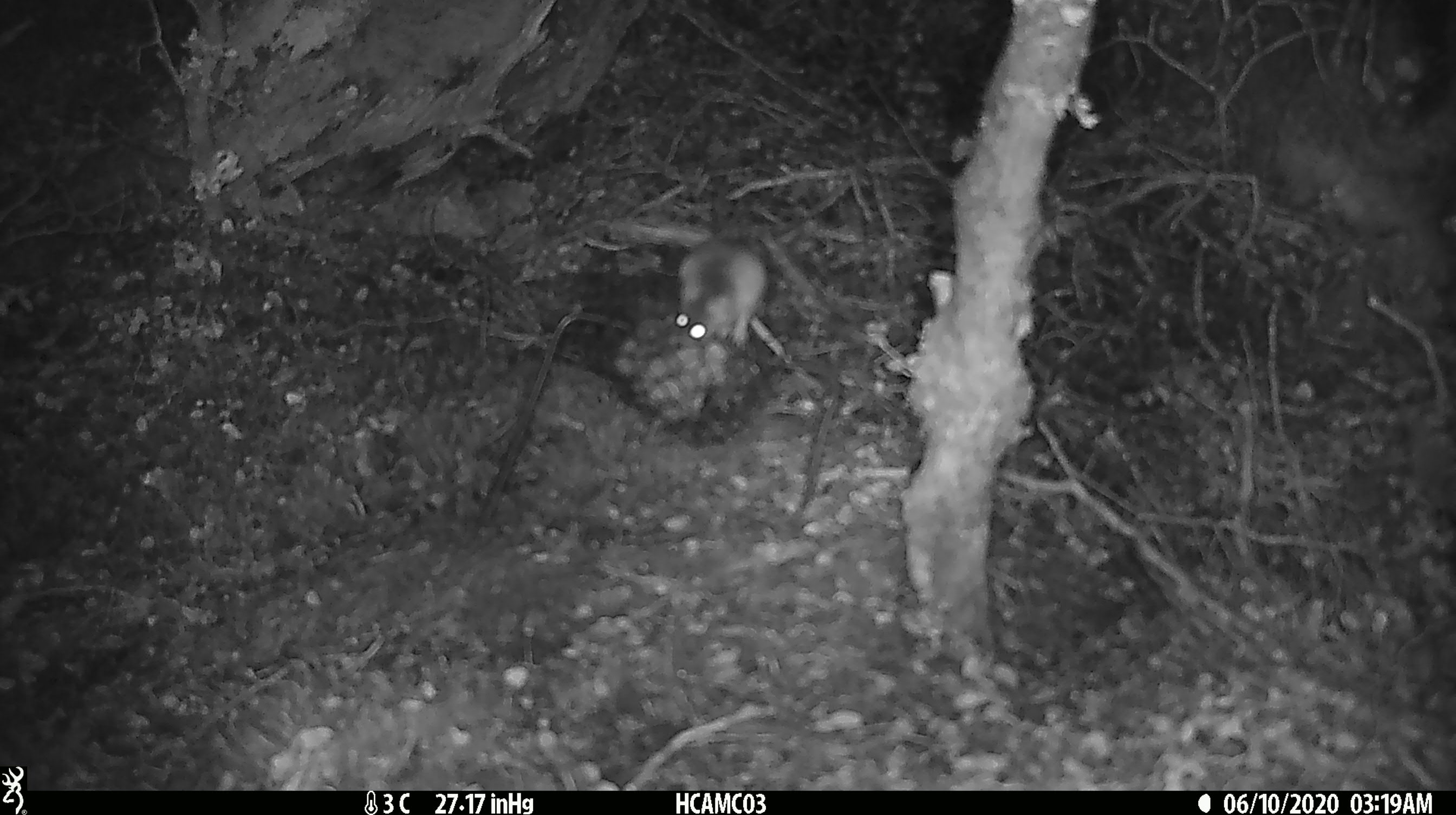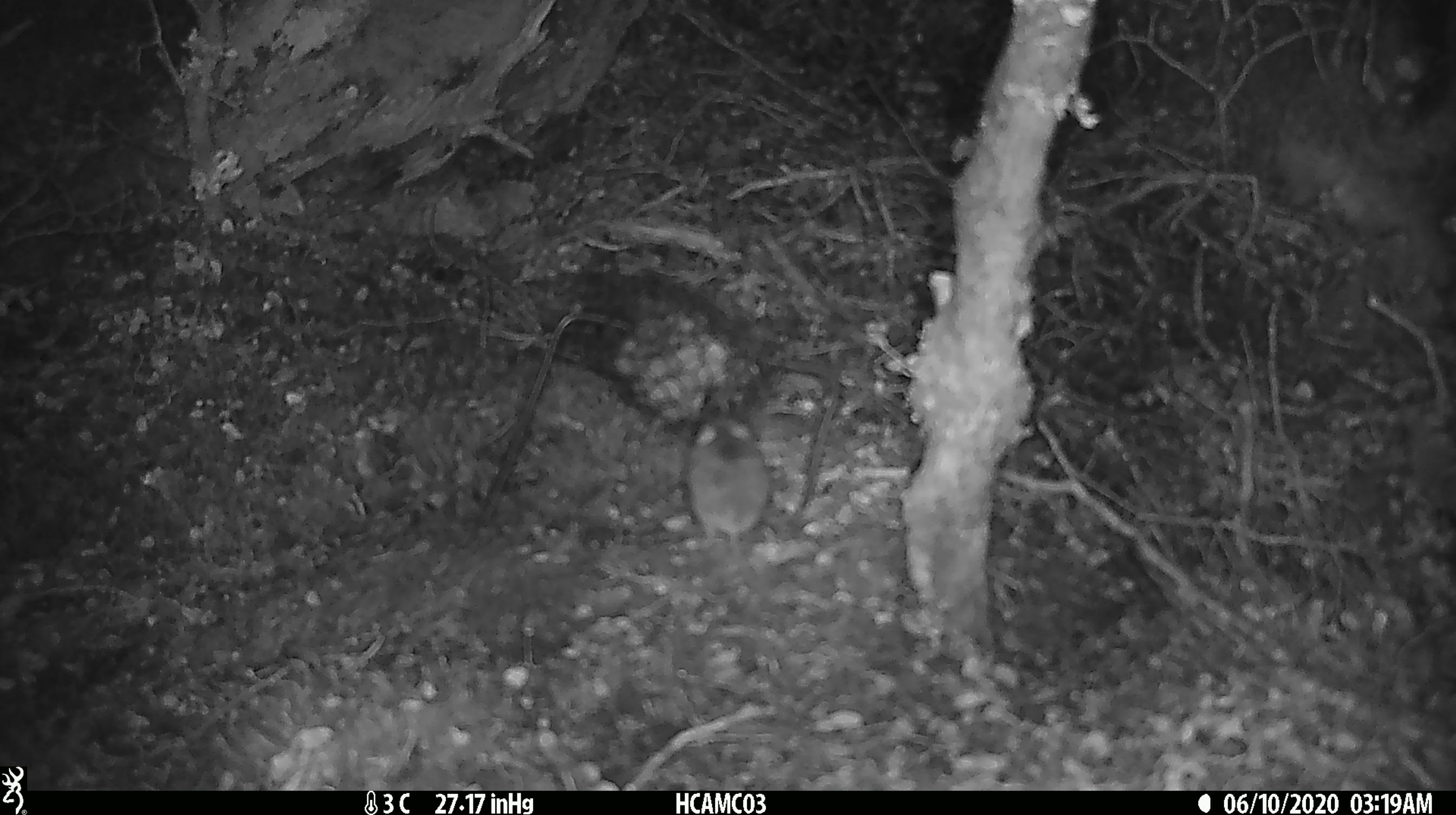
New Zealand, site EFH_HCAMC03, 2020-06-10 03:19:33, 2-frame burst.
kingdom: Animalia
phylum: Chordata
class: Mammalia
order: Rodentia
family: Muridae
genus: Mus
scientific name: Mus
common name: mouse